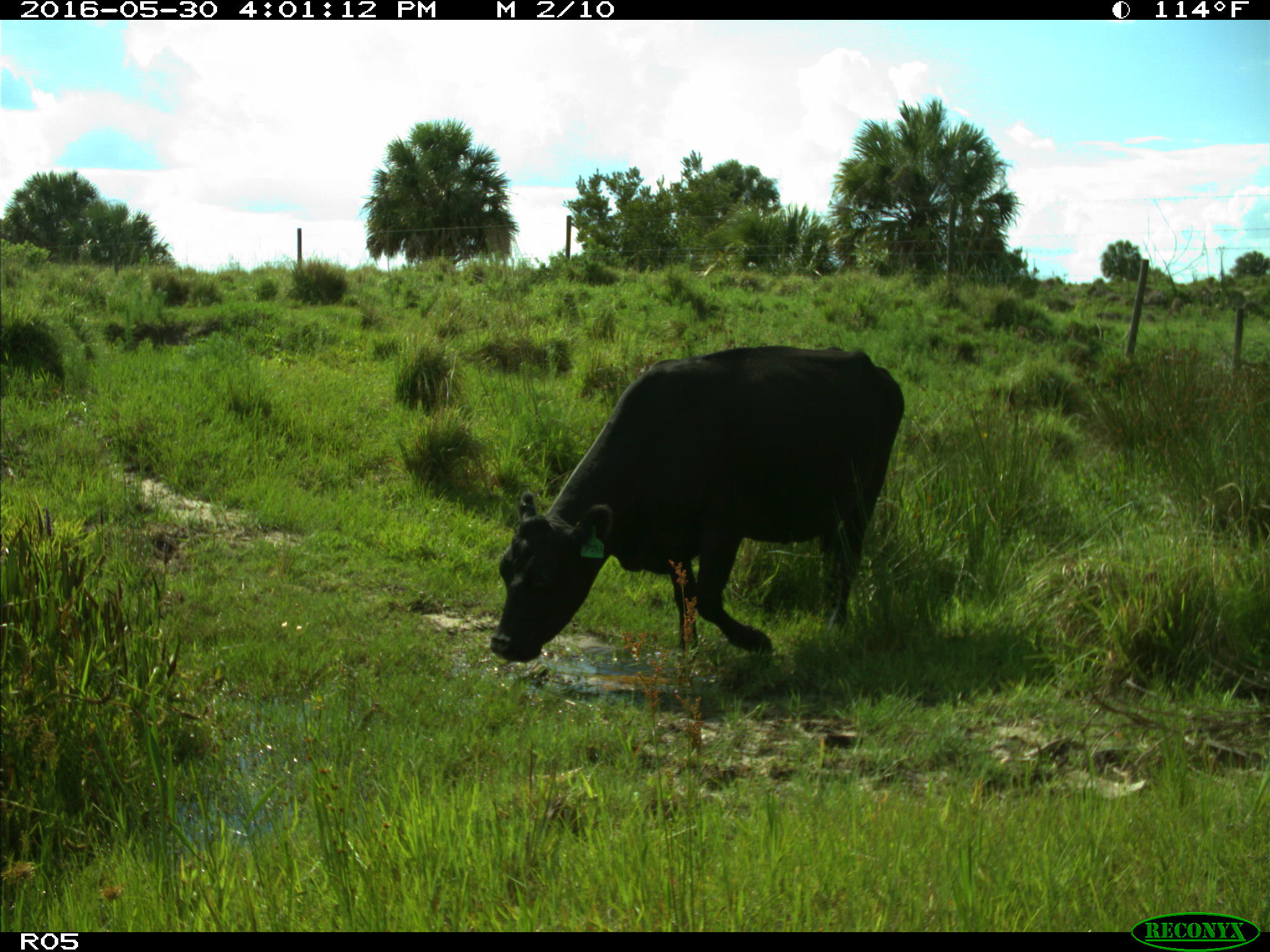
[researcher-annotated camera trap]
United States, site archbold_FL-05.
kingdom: Animalia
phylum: Chordata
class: Mammalia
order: Artiodactyla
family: Bovidae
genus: Bos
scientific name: Bos taurus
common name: domestic cow